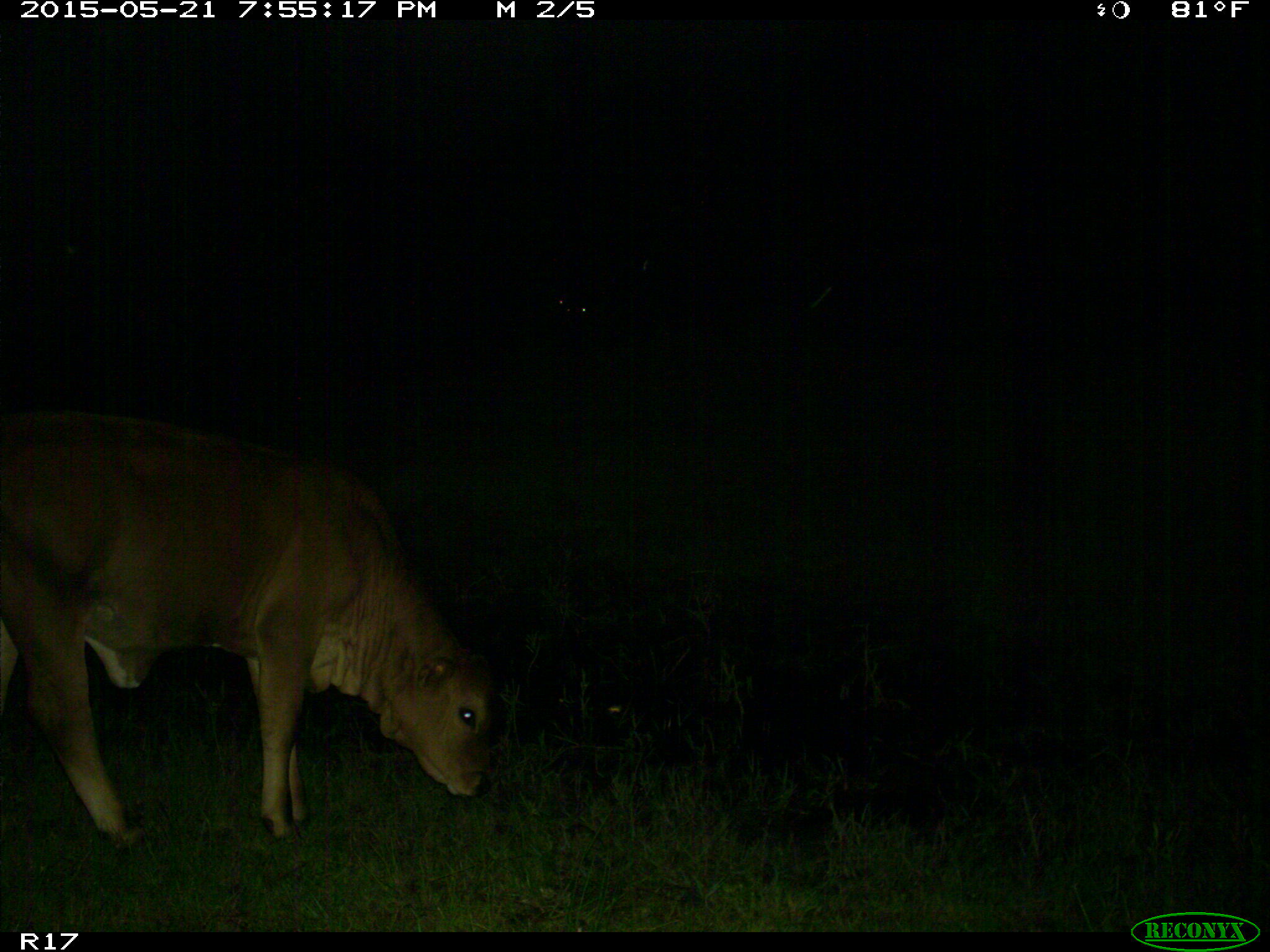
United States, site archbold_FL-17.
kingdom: Animalia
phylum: Chordata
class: Mammalia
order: Artiodactyla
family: Bovidae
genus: Bos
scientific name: Bos taurus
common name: domestic cow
Bos taurus (domestic cow).